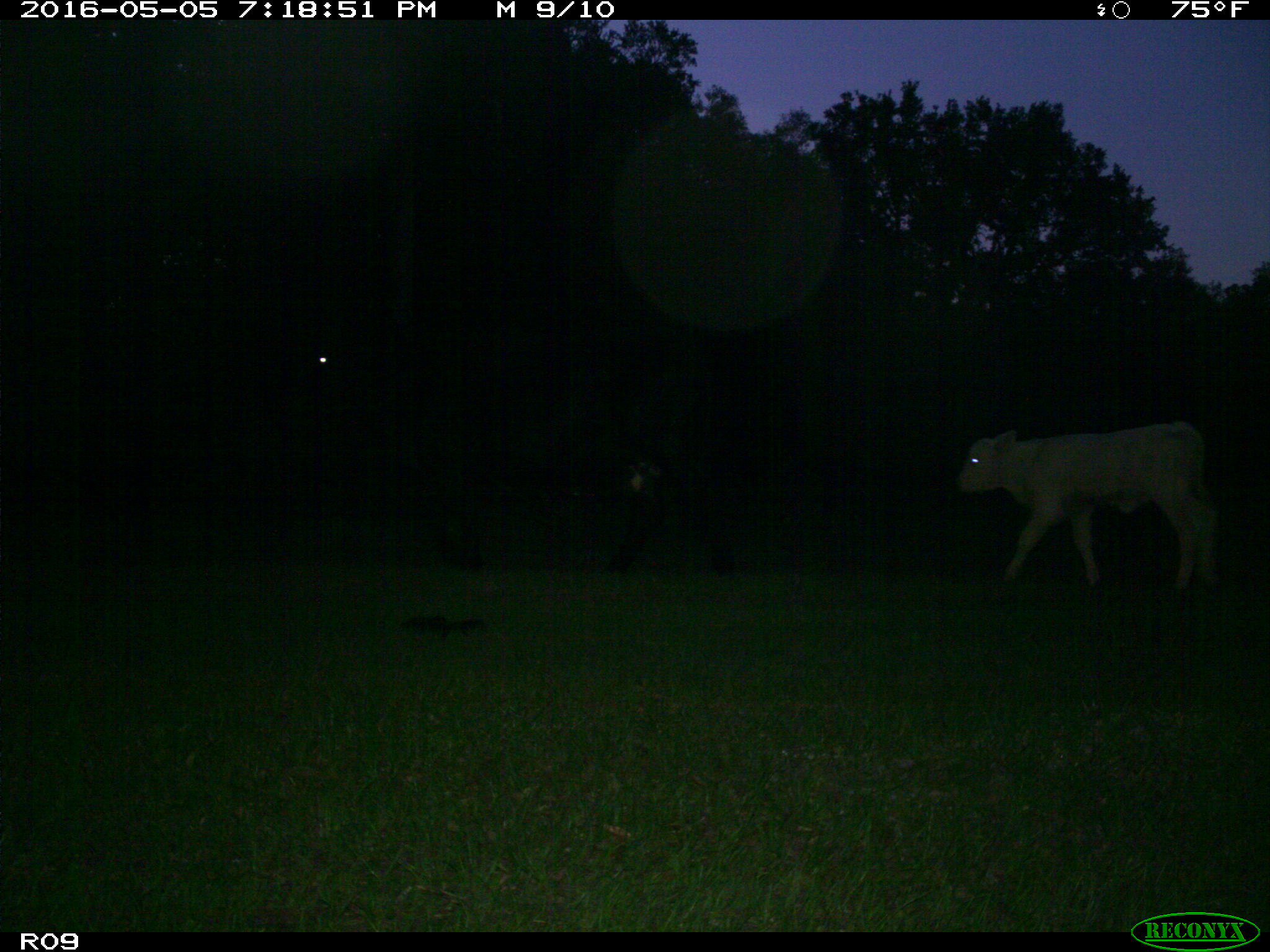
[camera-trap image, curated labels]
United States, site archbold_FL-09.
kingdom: Animalia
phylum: Chordata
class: Mammalia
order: Artiodactyla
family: Bovidae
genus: Bos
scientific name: Bos taurus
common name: domestic cow